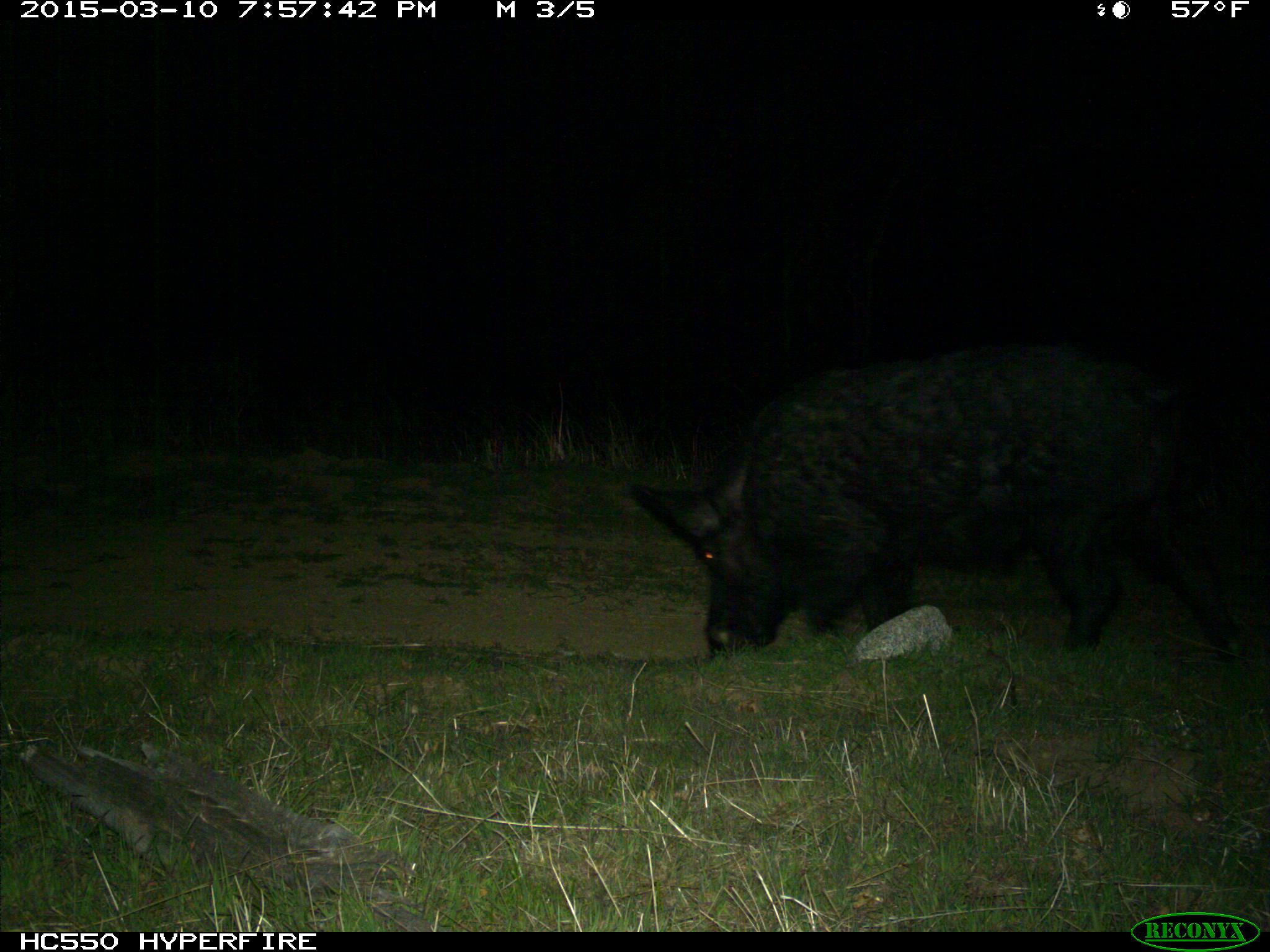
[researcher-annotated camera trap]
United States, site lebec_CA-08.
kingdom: Animalia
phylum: Chordata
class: Mammalia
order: Artiodactyla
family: Suidae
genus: Sus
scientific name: Sus scrofa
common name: wild boar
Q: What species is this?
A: Sus scrofa (wild boar).